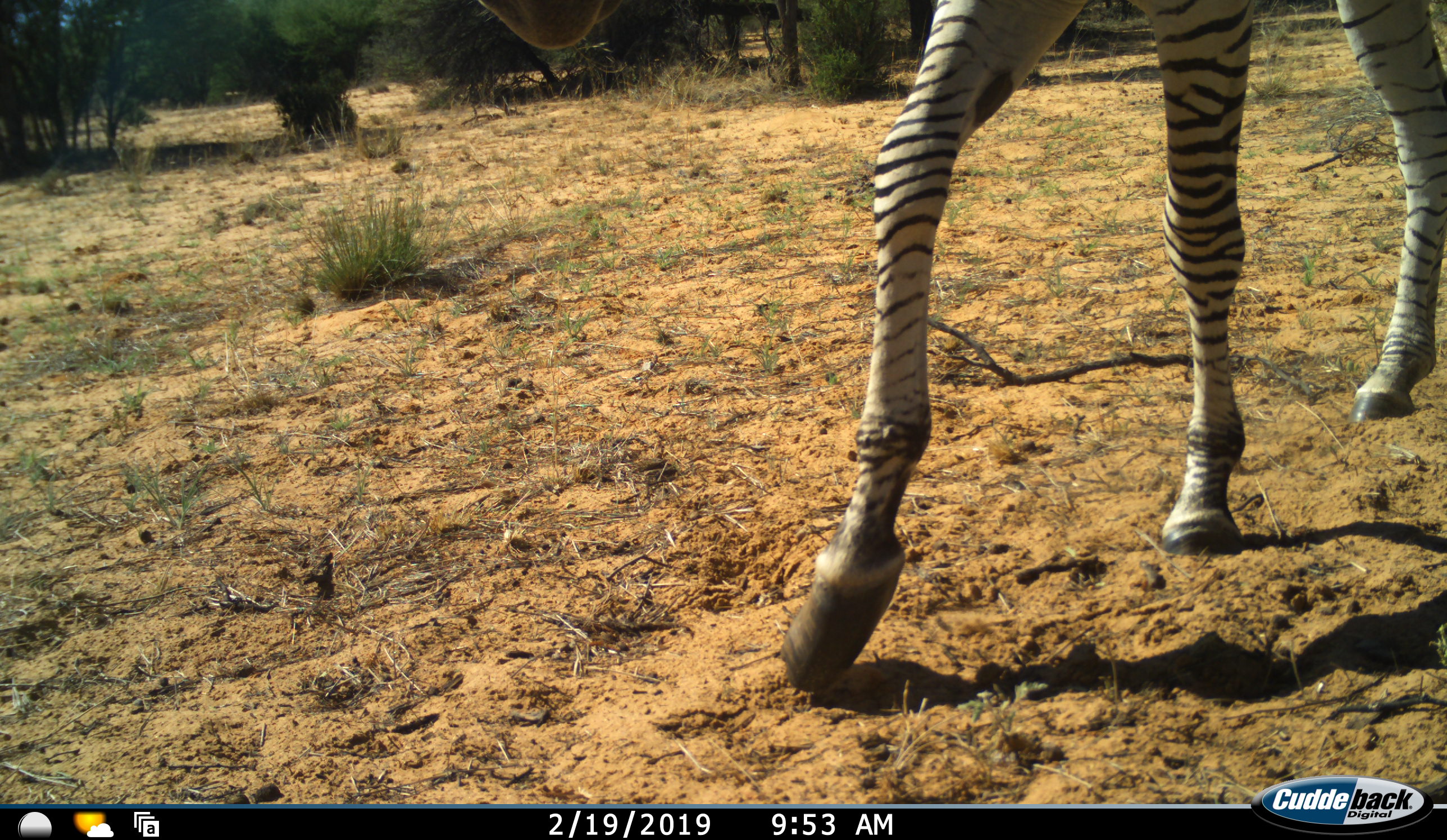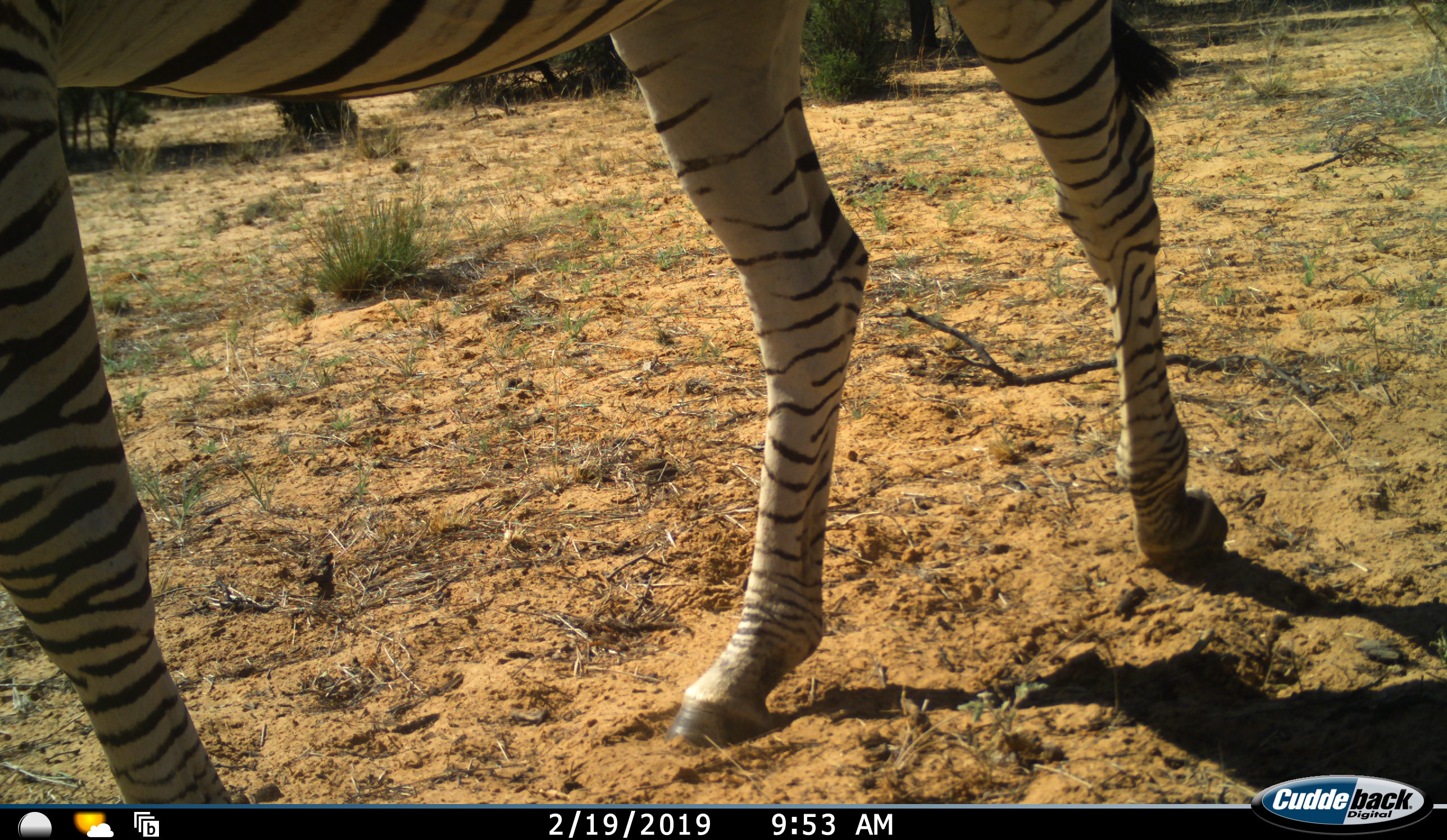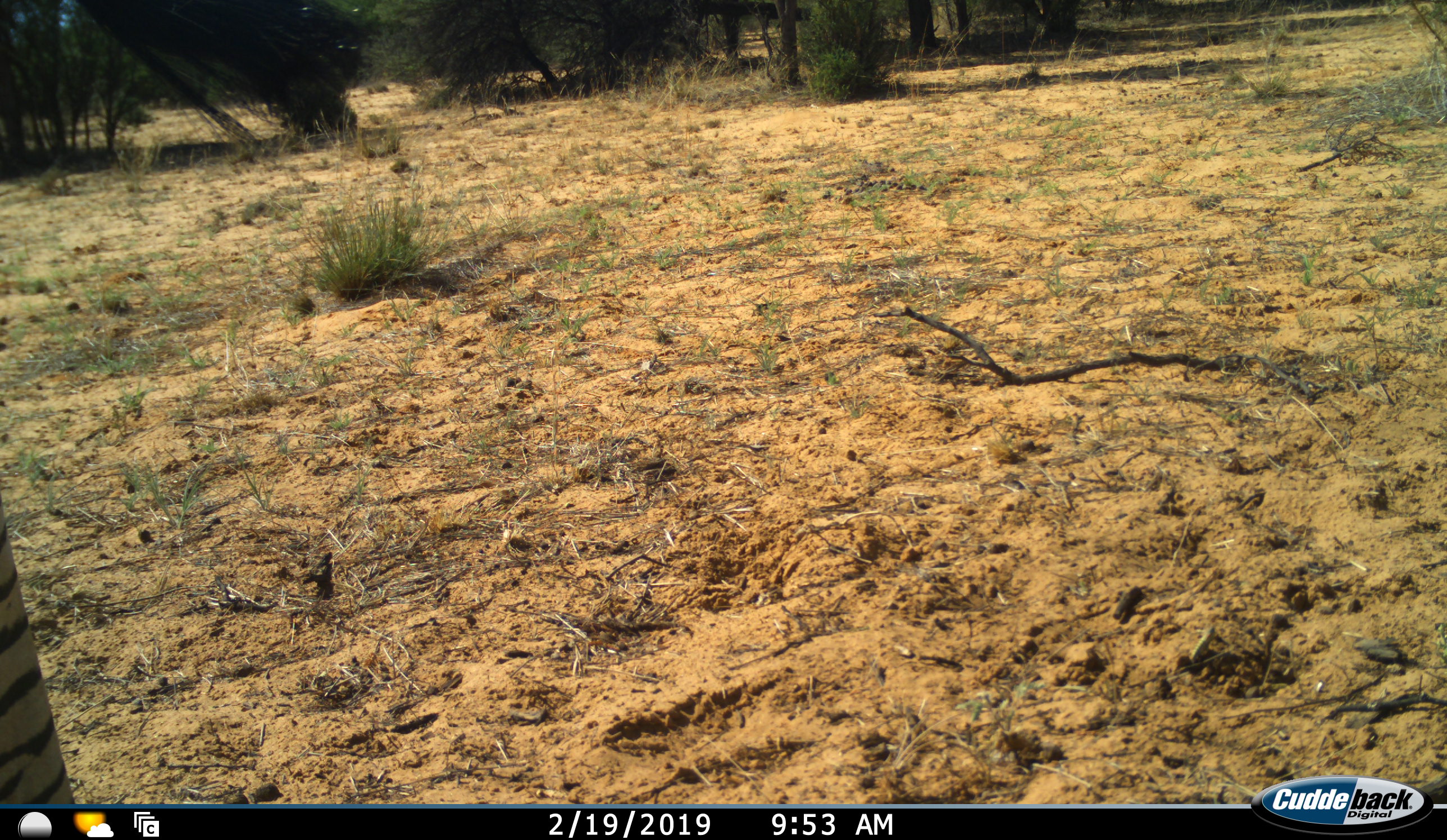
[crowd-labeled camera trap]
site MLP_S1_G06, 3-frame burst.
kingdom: Animalia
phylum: Chordata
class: Mammalia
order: Perissodactyla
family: Equidae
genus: Equus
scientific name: Equus quagga burchellii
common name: burchell's zebra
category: zebraburchells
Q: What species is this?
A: Zebraburchells (burchell's zebra) (Equus quagga burchellii).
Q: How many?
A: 1.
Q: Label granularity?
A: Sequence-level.